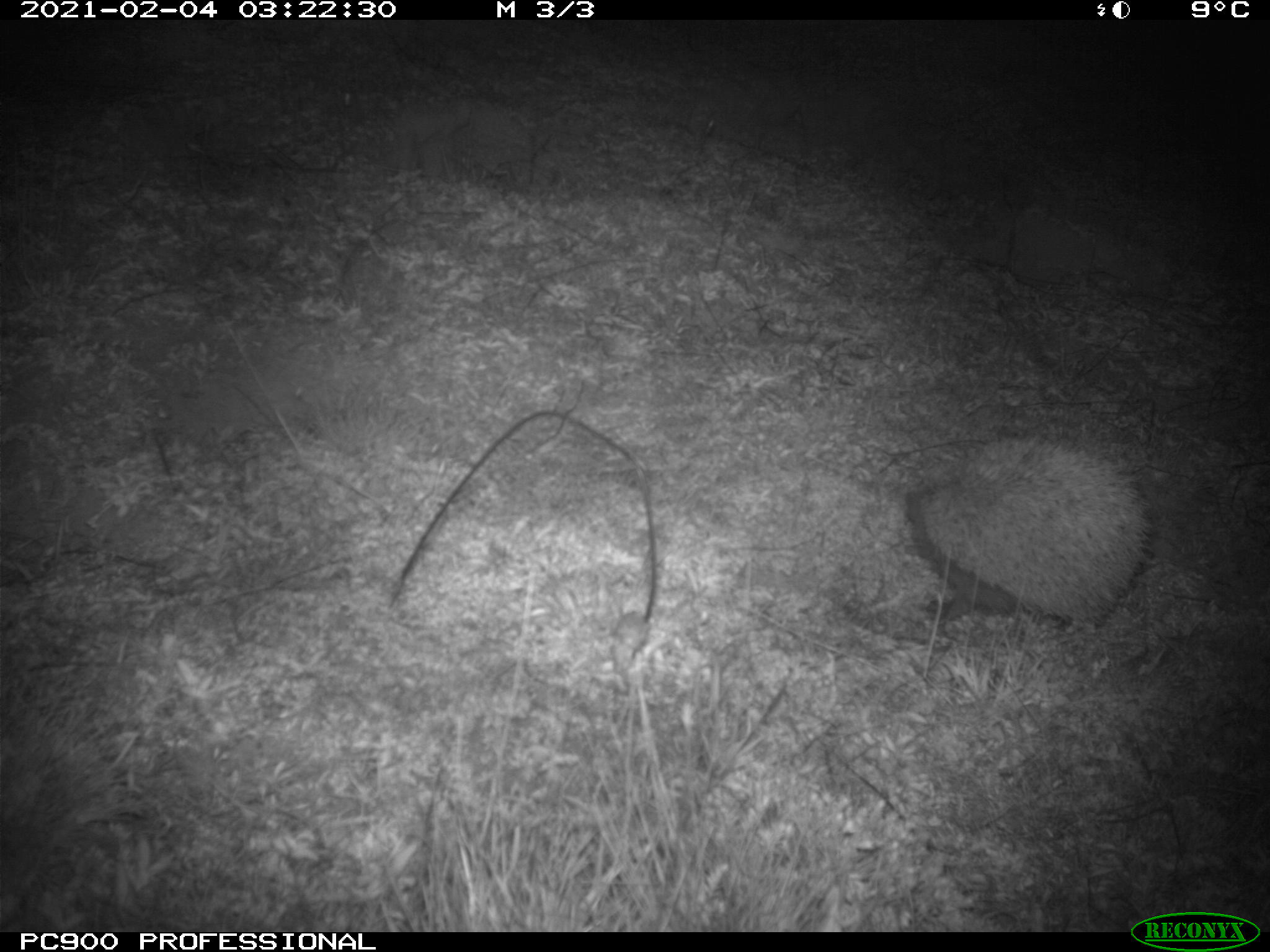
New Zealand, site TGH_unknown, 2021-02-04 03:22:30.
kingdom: Animalia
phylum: Chordata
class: Mammalia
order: Eulipotyphla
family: Erinaceidae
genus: Erinaceus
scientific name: Erinaceus europaeus europaeus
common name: european hedgehog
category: hedgehog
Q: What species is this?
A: Hedgehog (european hedgehog) (Erinaceus europaeus europaeus).